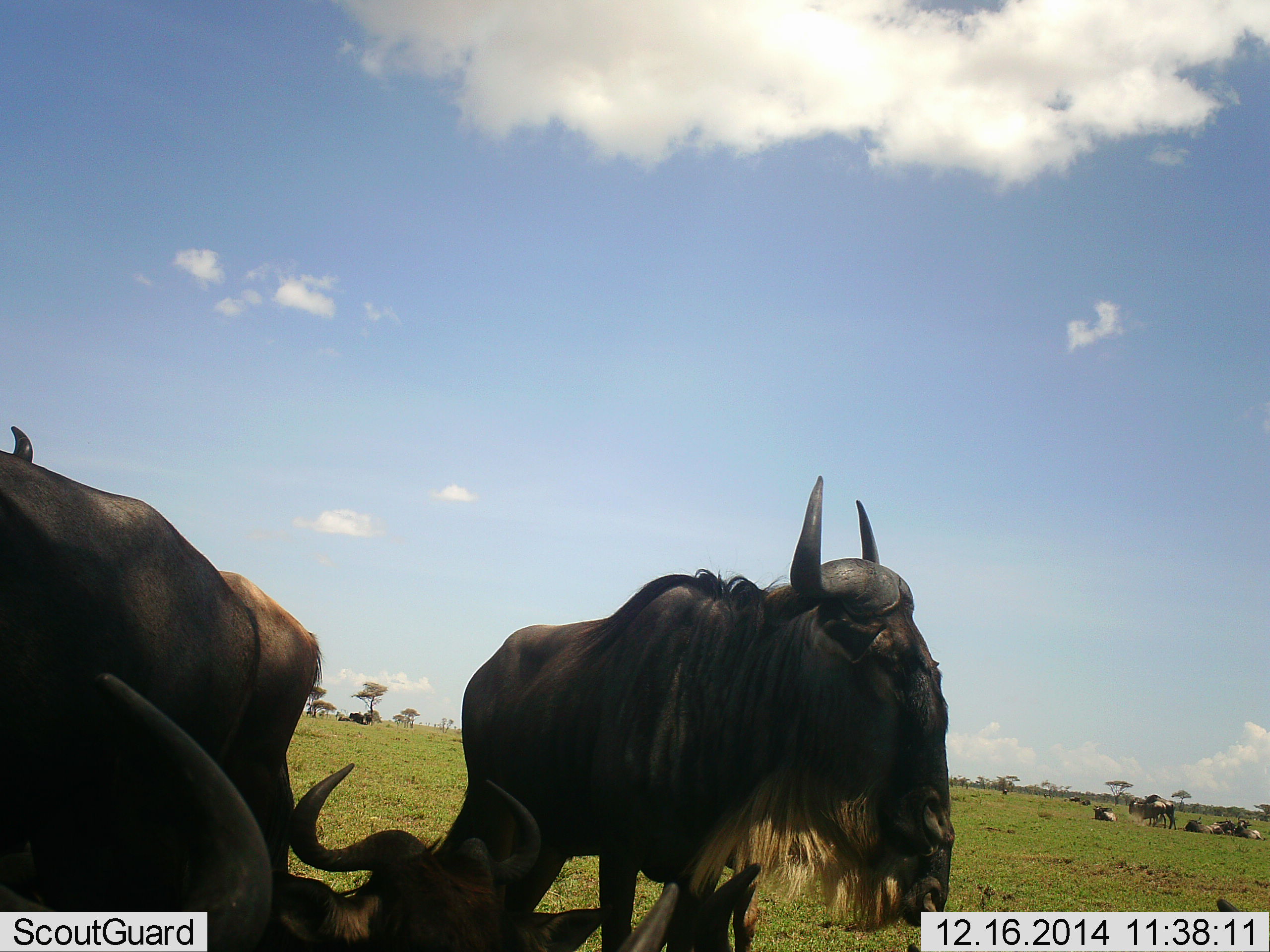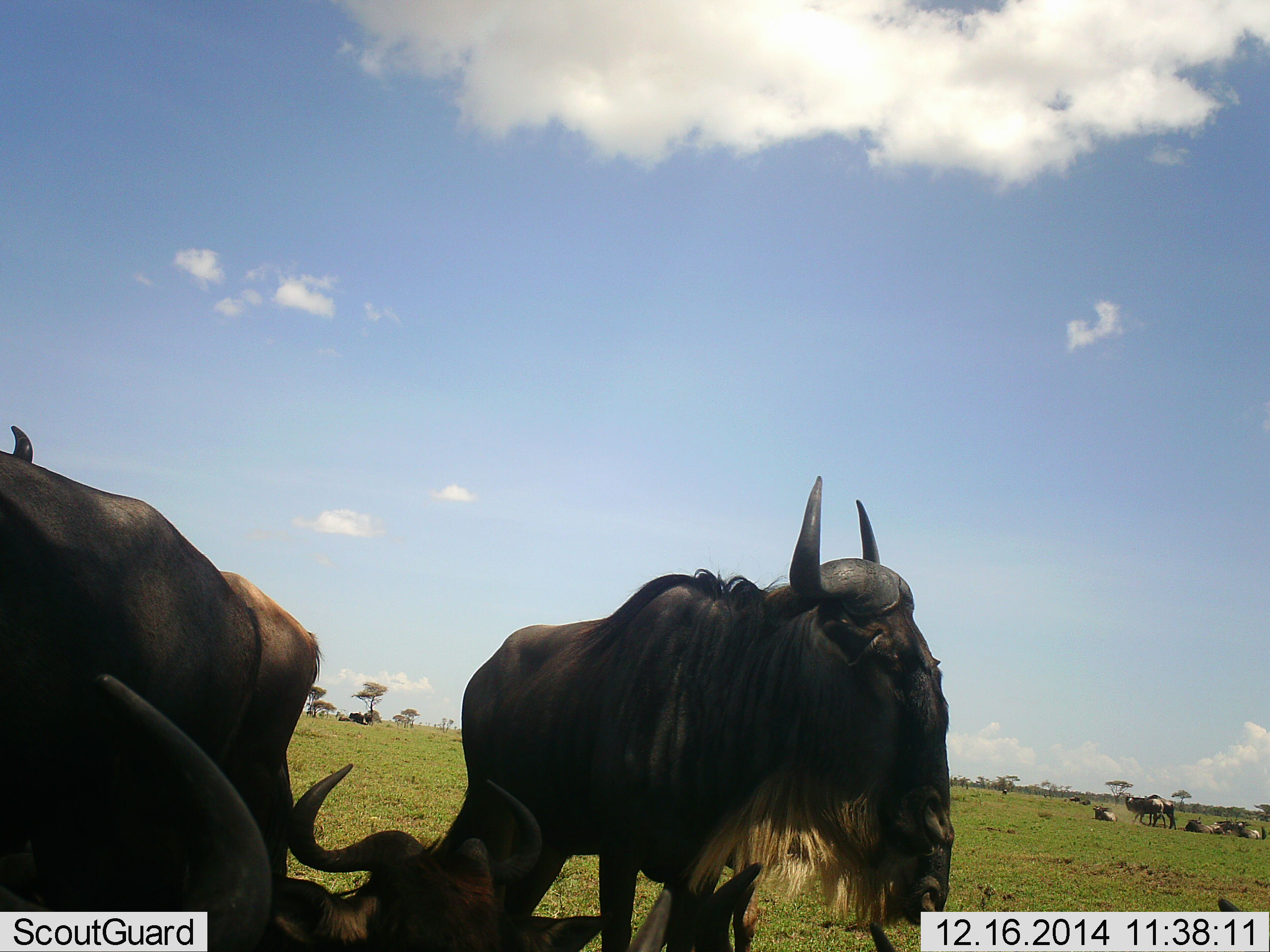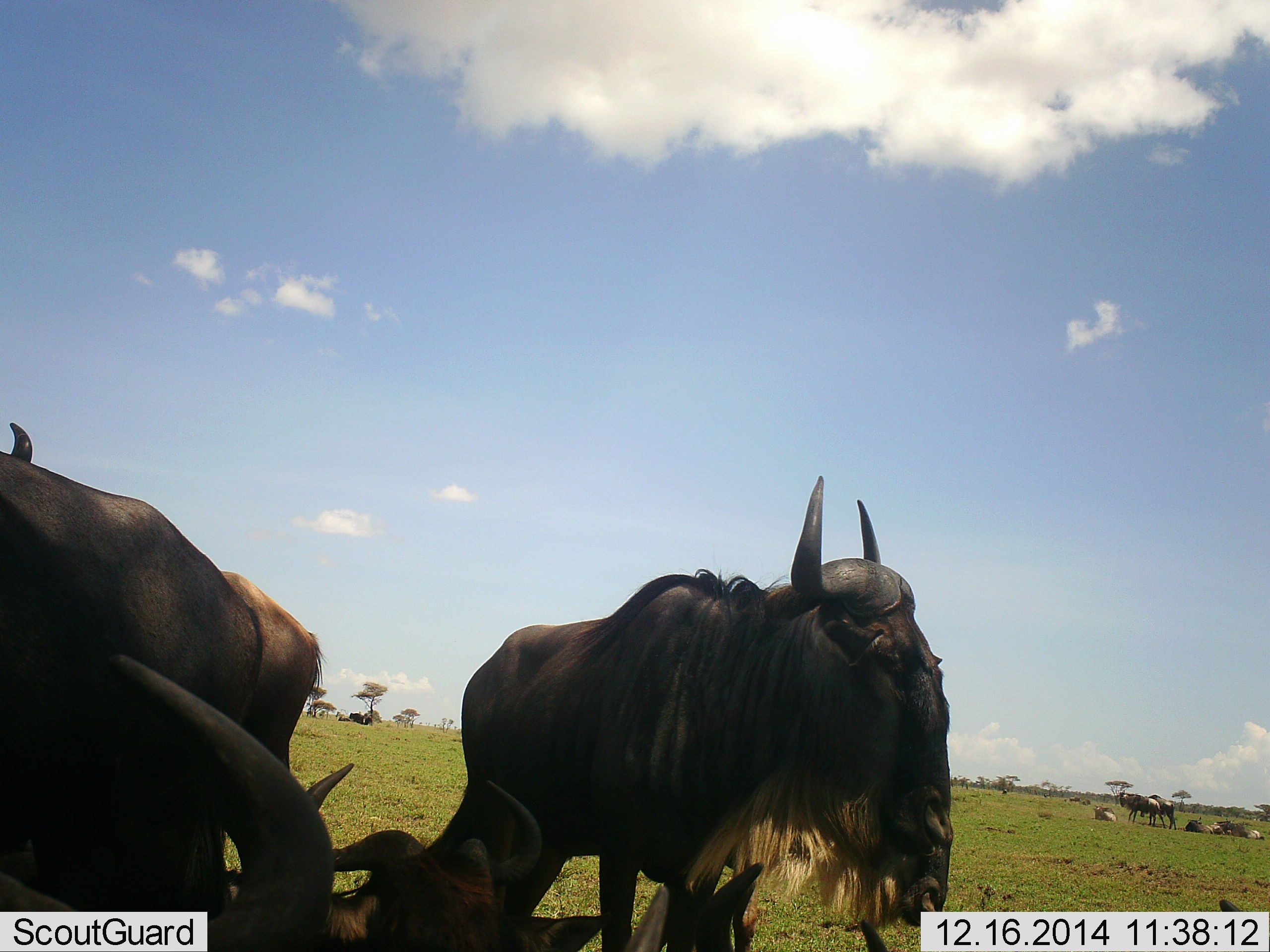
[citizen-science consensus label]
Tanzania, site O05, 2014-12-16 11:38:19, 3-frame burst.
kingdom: Animalia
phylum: Chordata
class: Mammalia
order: Artiodactyla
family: Bovidae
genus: Connochaetes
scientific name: Connochaetes taurinus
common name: blue wildebeest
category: wildebeest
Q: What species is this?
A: Wildebeest (blue wildebeest) (Connochaetes taurinus).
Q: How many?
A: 8.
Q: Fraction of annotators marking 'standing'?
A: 90%.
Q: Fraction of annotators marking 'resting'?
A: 70%.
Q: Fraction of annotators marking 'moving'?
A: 20%.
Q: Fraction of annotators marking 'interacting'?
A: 10%.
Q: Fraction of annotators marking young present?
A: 10%.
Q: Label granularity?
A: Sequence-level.